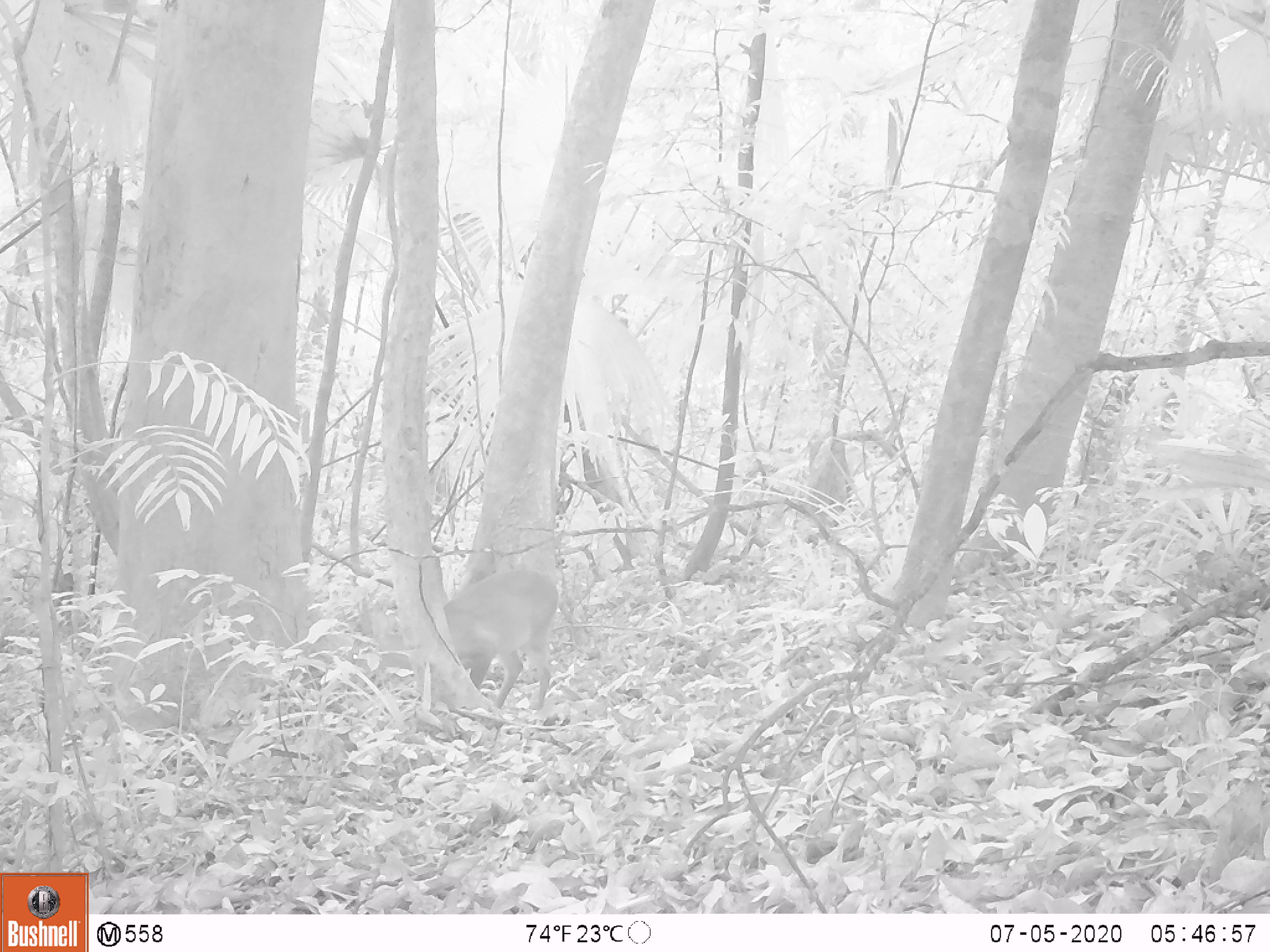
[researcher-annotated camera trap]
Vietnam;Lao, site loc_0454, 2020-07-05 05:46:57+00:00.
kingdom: Animalia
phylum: Chordata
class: Mammalia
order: Artiodactyla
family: Cervidae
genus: Muntiacus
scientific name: Muntiacus vuquangensis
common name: large-antlered muntjac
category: large antlered muntjac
Large antlered muntjac (large-antlered muntjac) (Muntiacus vuquangensis). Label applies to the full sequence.